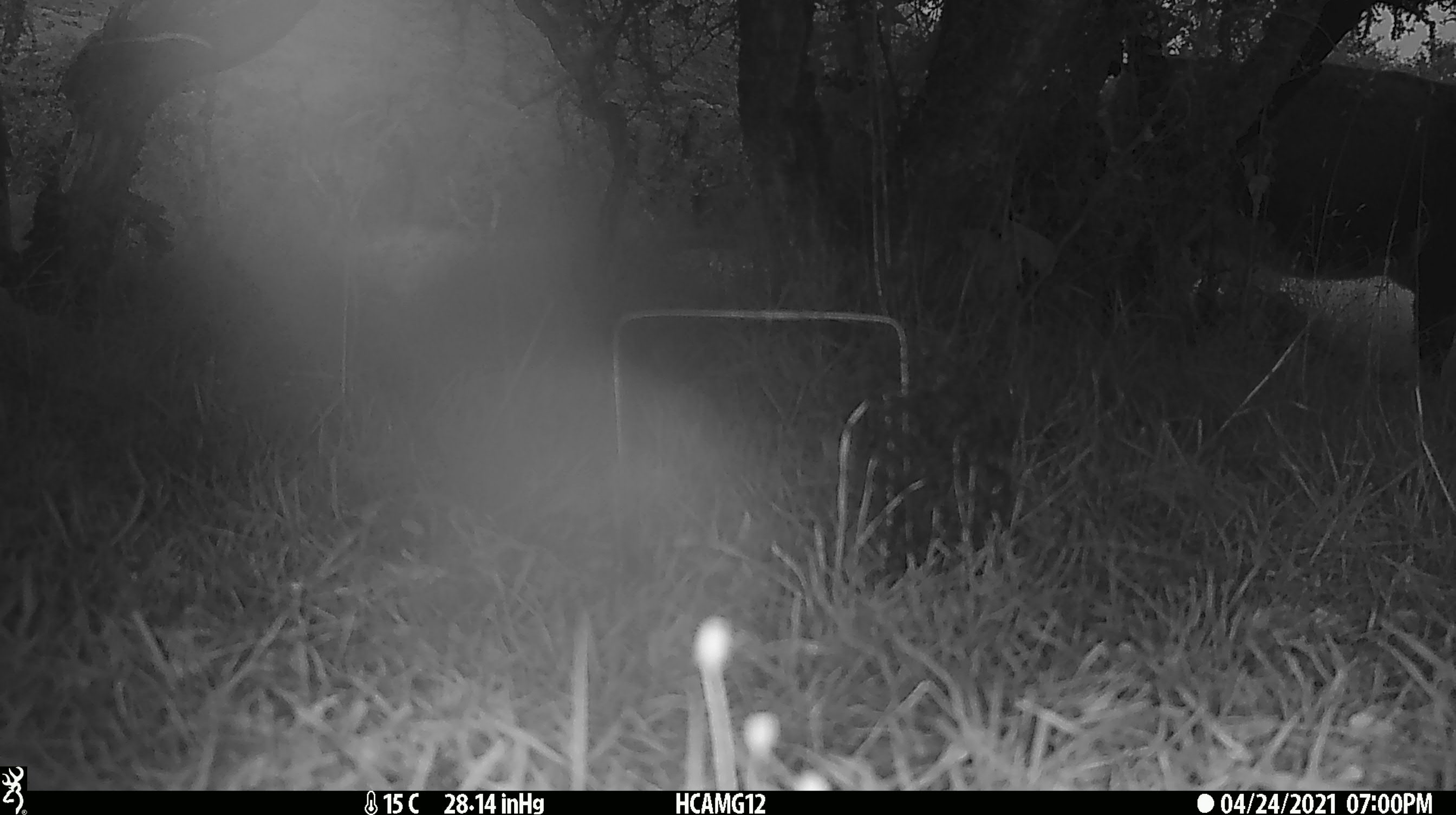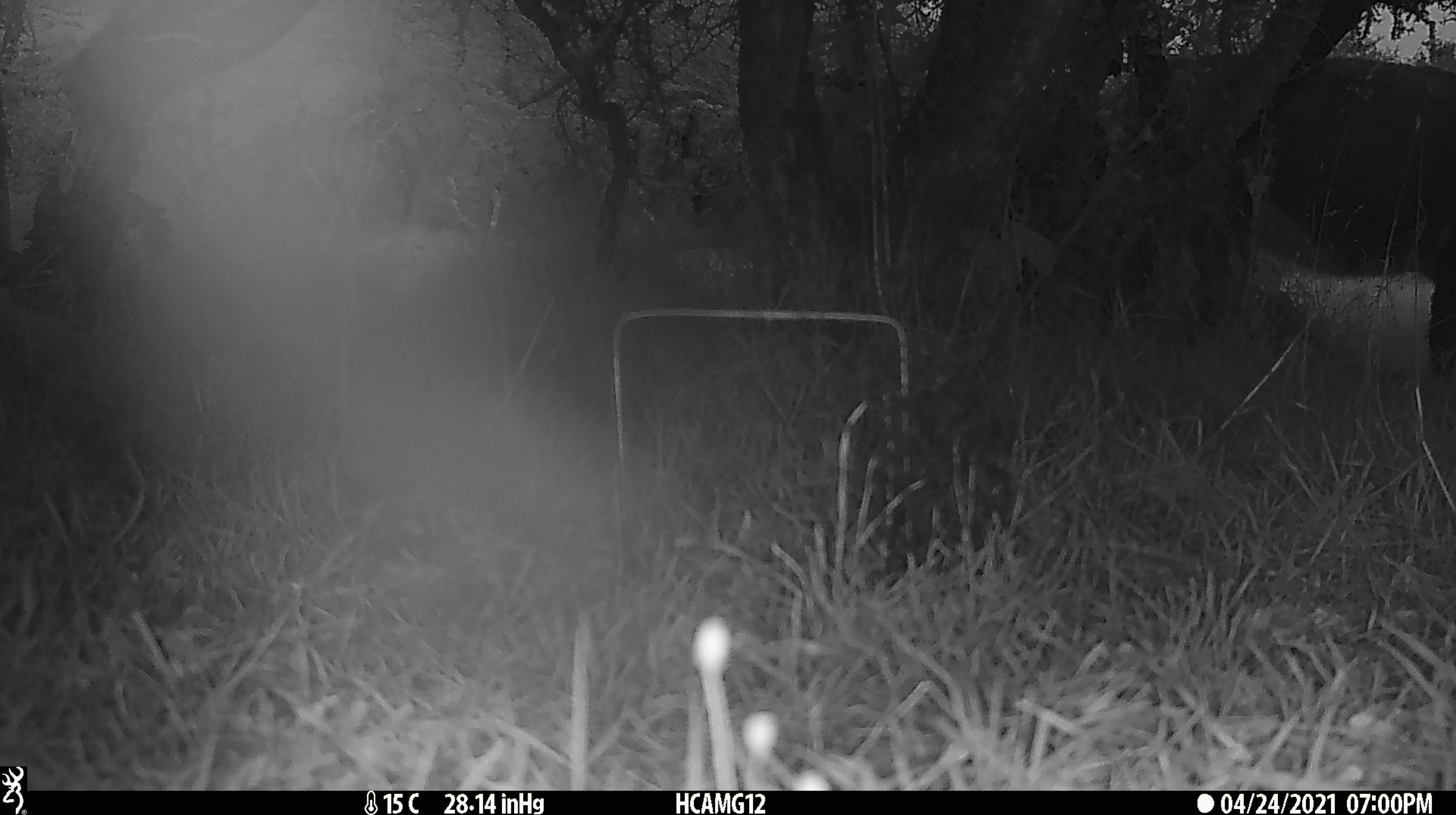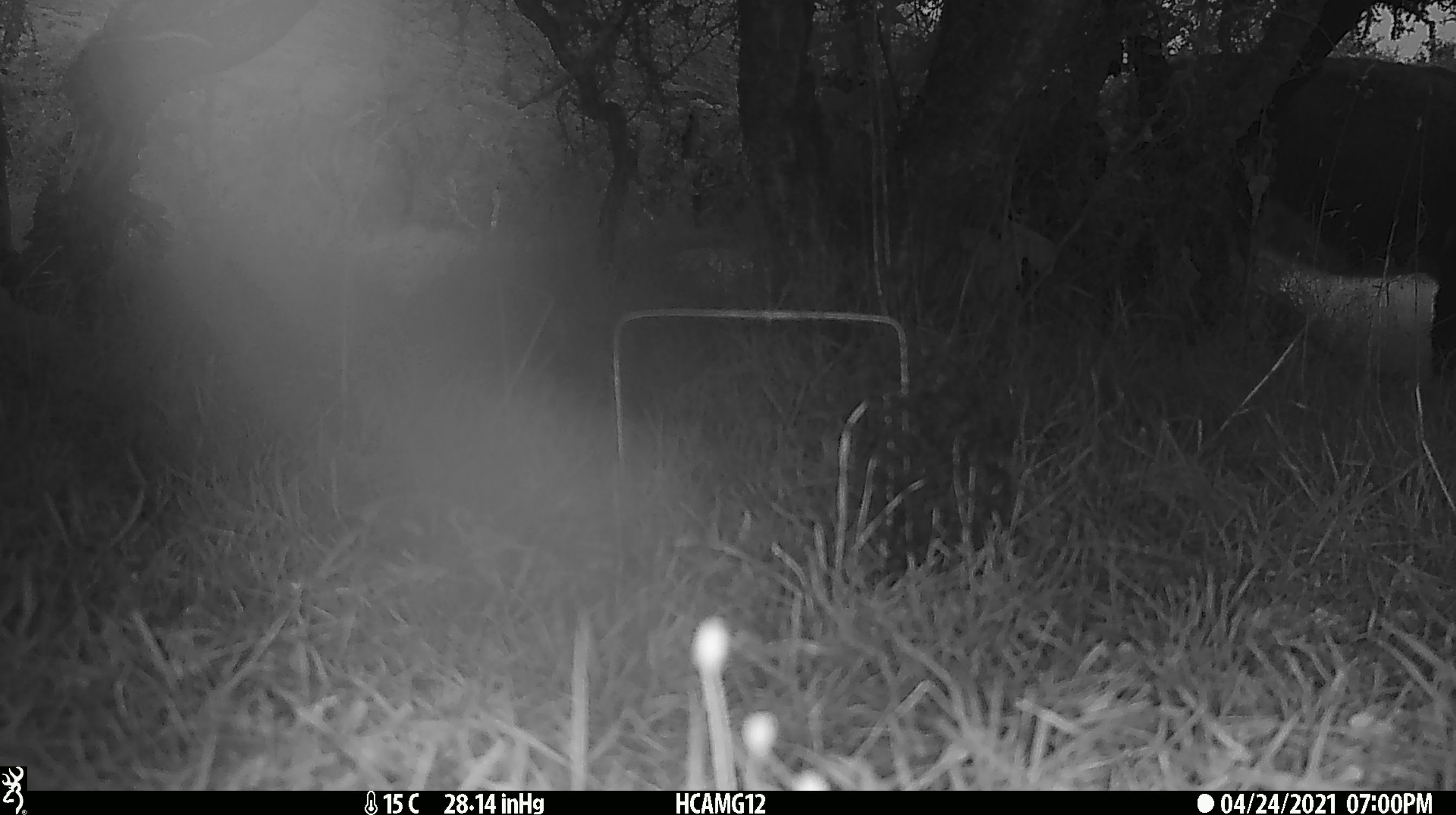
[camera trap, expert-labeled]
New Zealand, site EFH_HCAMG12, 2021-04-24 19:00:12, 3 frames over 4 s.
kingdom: Animalia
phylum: Chordata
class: Mammalia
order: Artiodactyla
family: Bovidae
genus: Bos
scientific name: Bos taurus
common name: domestic cow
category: cow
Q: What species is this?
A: Cow (domestic cow) (Bos taurus).